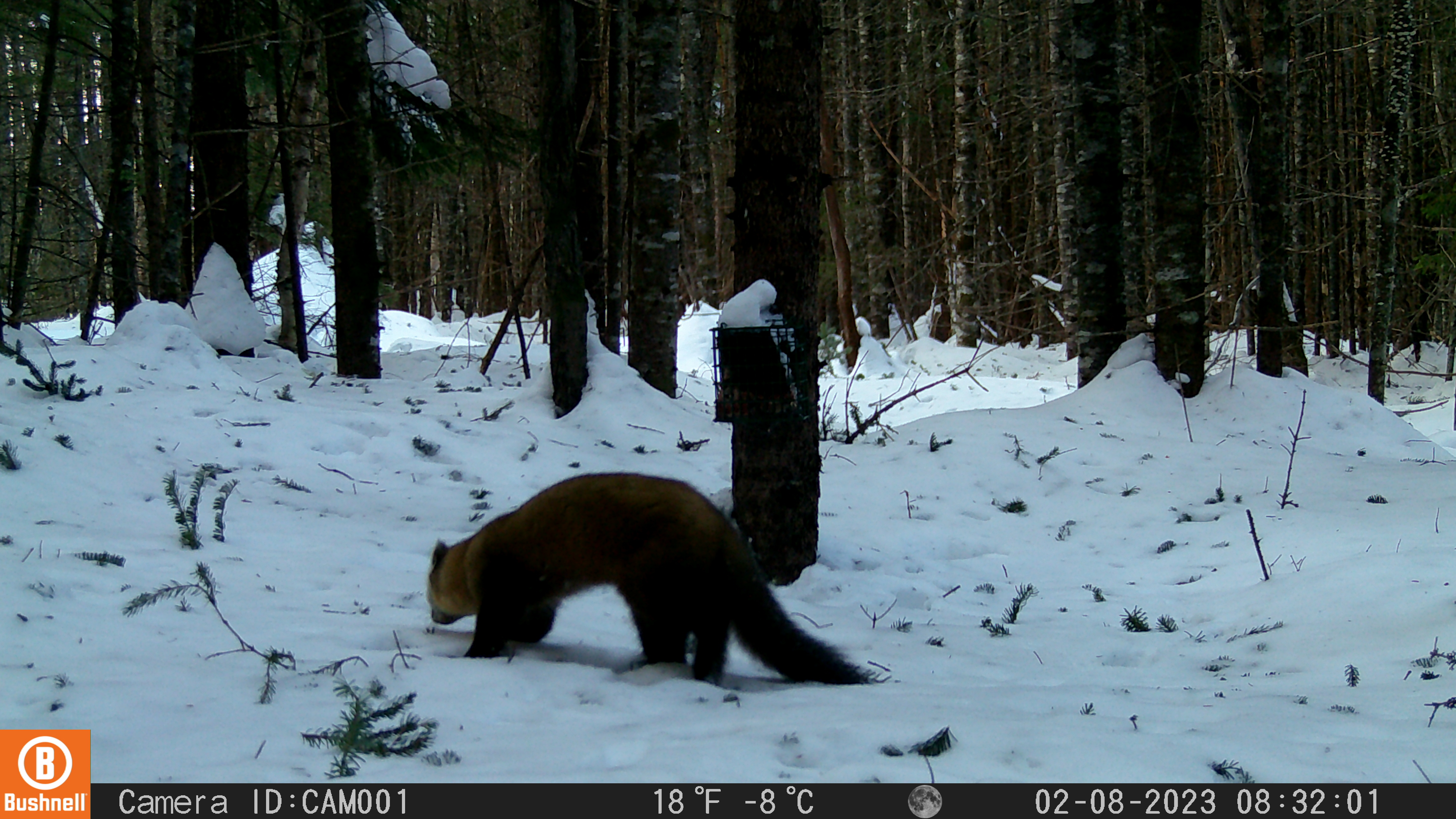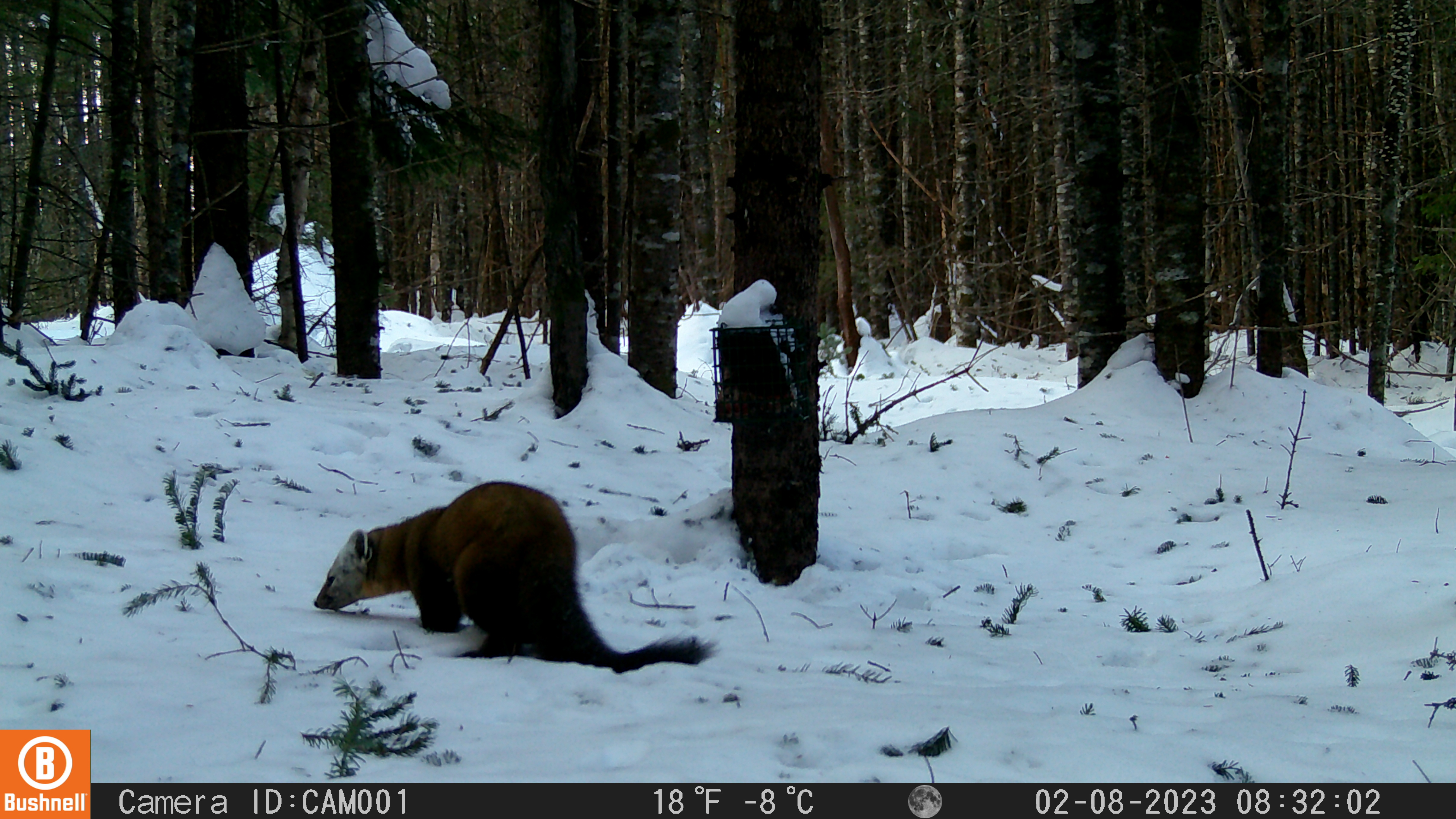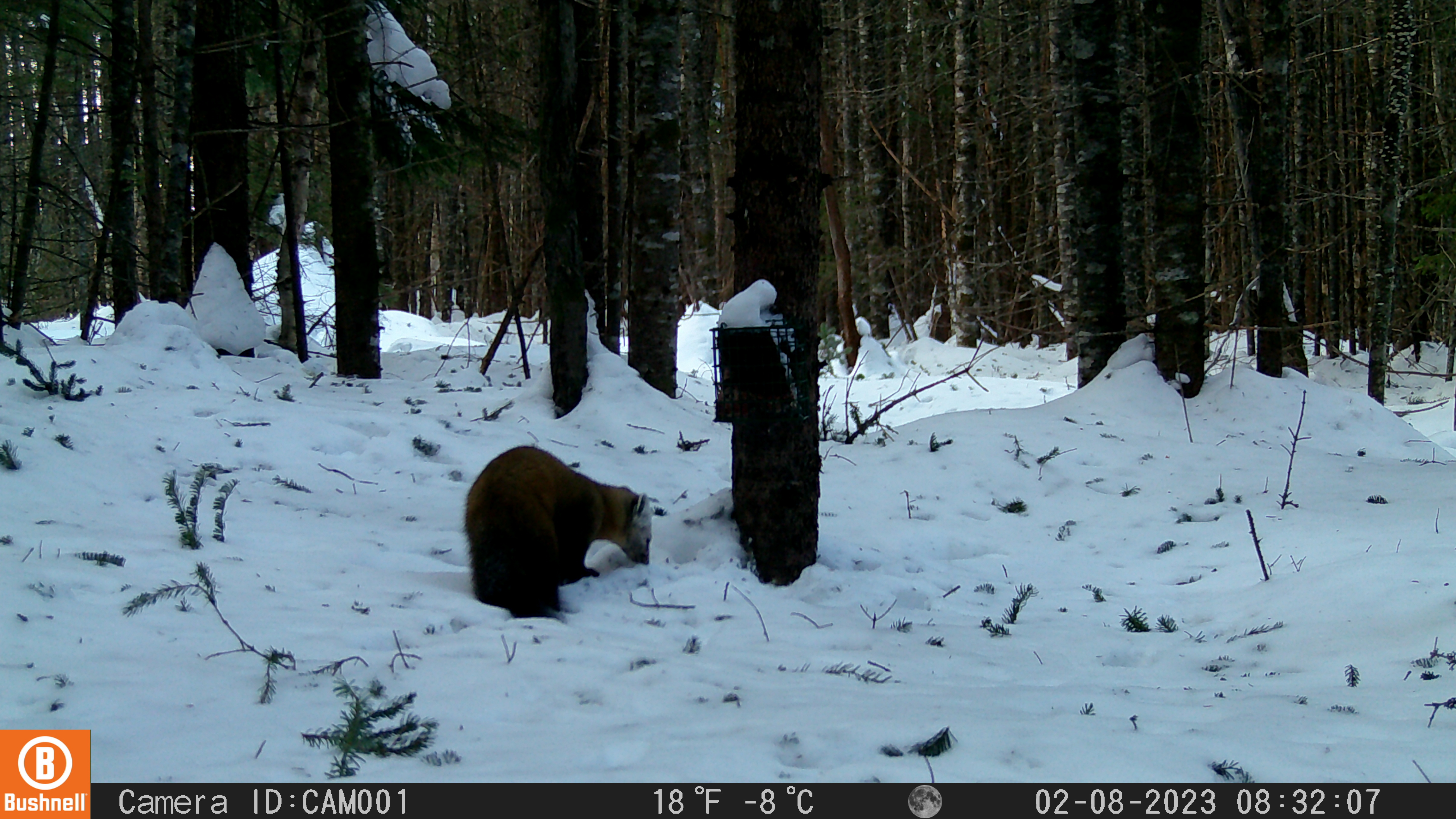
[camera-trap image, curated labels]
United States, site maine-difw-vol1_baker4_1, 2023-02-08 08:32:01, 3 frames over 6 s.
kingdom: Animalia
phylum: Chordata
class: Mammalia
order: Carnivora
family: Mustelidae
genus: Martes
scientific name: Martes americana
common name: american marten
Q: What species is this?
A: American marten (Martes americana).